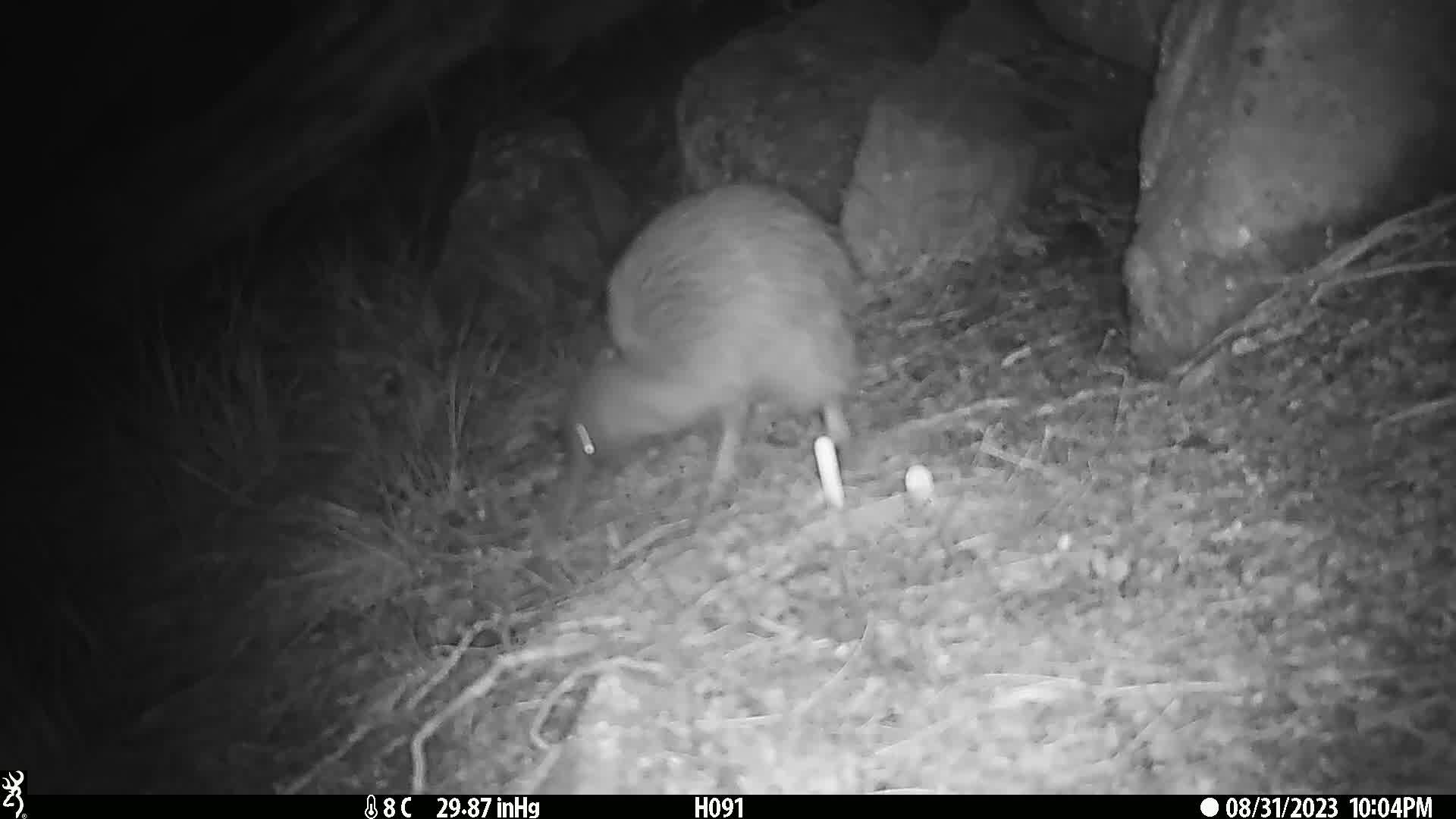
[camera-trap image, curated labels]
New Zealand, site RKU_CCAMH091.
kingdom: Animalia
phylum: Chordata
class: Aves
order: Apterygiformes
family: Apterygidae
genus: Apteryx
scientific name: Apteryx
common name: kiwi